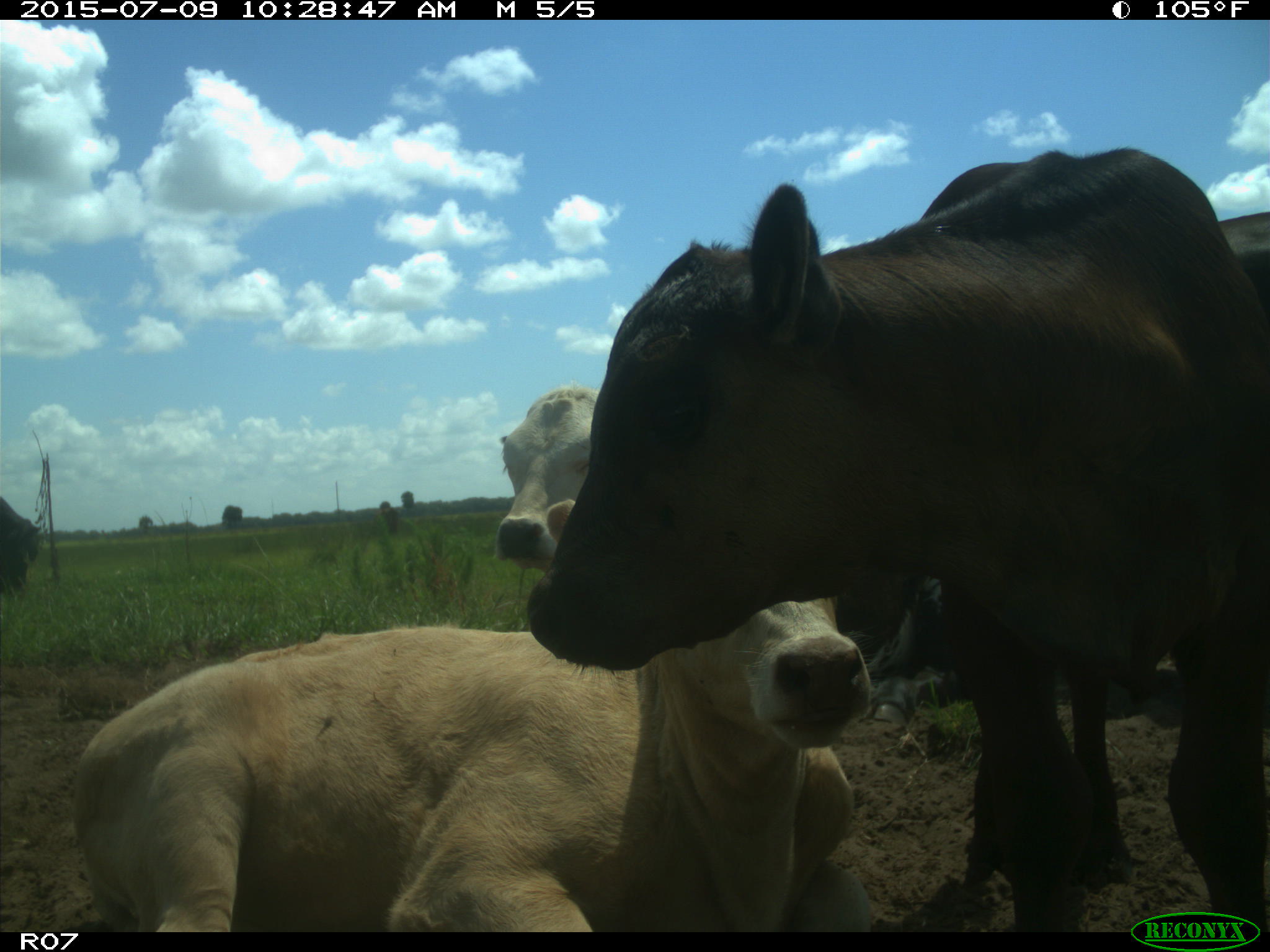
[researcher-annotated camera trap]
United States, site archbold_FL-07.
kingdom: Animalia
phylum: Chordata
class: Mammalia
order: Artiodactyla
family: Bovidae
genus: Bos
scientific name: Bos taurus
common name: domestic cow